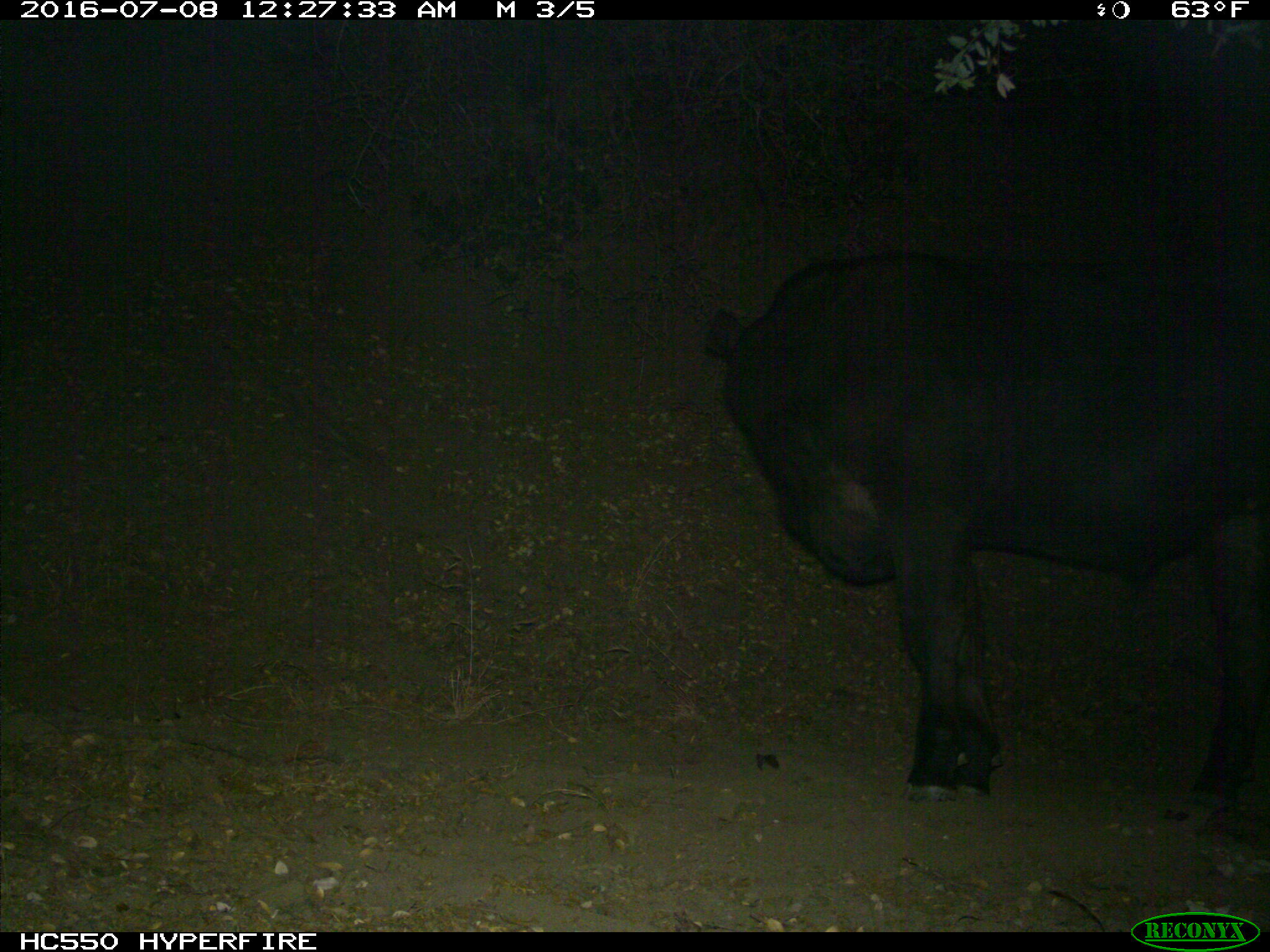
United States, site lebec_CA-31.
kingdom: Animalia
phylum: Chordata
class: Mammalia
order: Artiodactyla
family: Bovidae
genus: Bos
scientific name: Bos taurus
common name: domestic cow